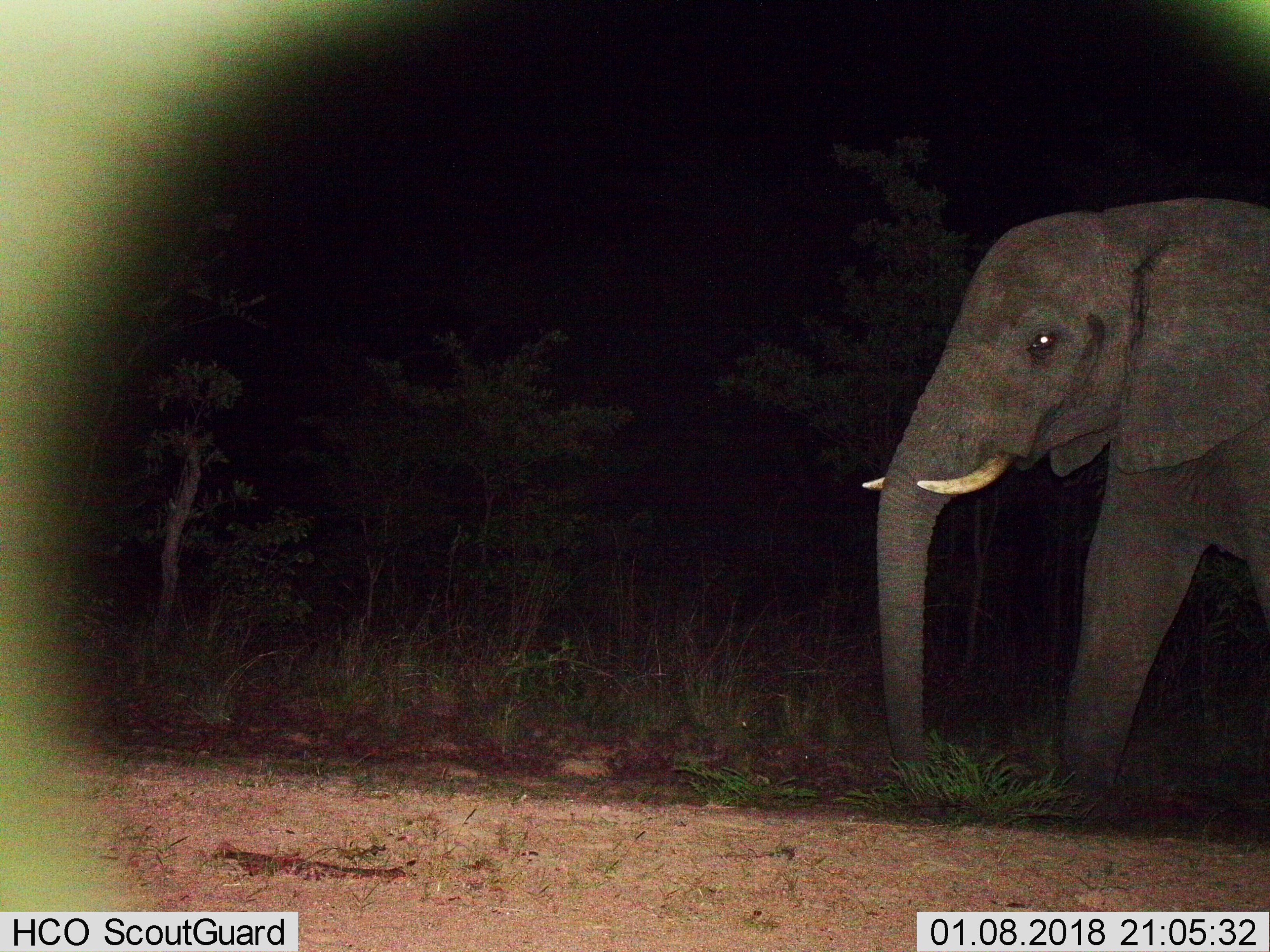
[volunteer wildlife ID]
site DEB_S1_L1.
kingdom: Animalia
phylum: Chordata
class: Mammalia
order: Proboscidea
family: Elephantidae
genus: Loxodonta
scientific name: Loxodonta africana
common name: african bush elephant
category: elephant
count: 1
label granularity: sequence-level